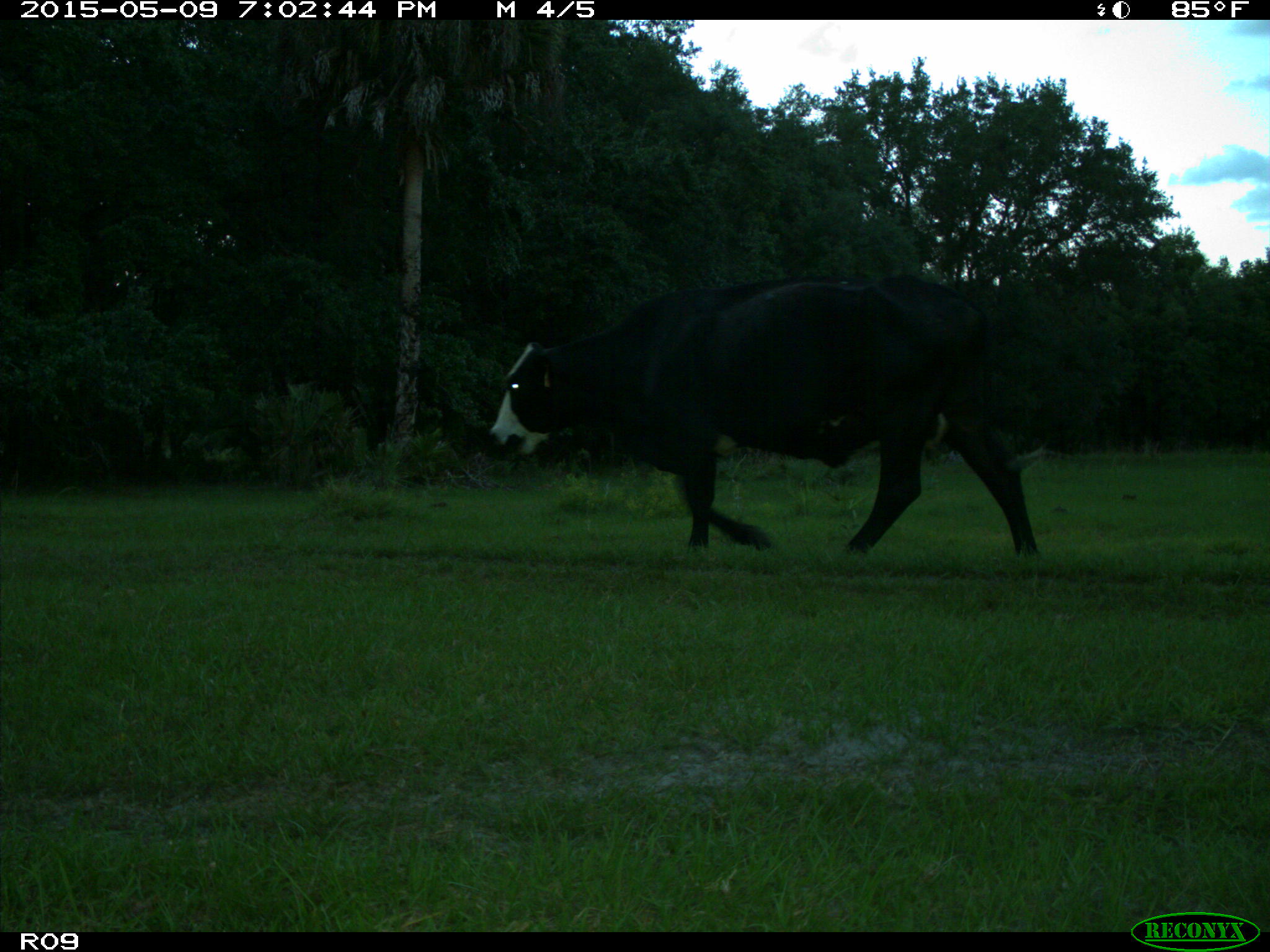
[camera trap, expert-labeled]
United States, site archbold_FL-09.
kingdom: Animalia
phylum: Chordata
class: Mammalia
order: Artiodactyla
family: Bovidae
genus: Bos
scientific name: Bos taurus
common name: domestic cow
Bos taurus (domestic cow).